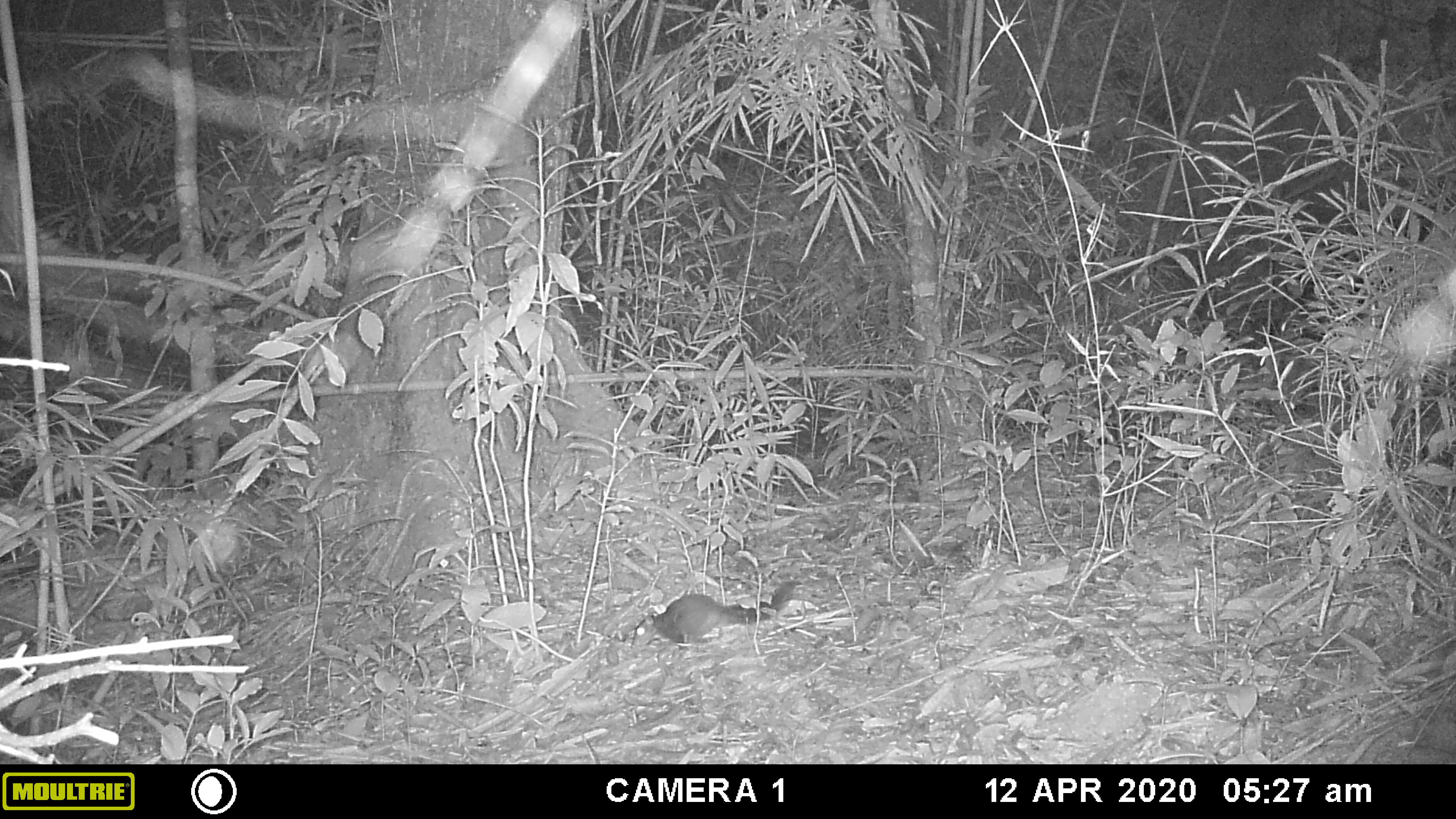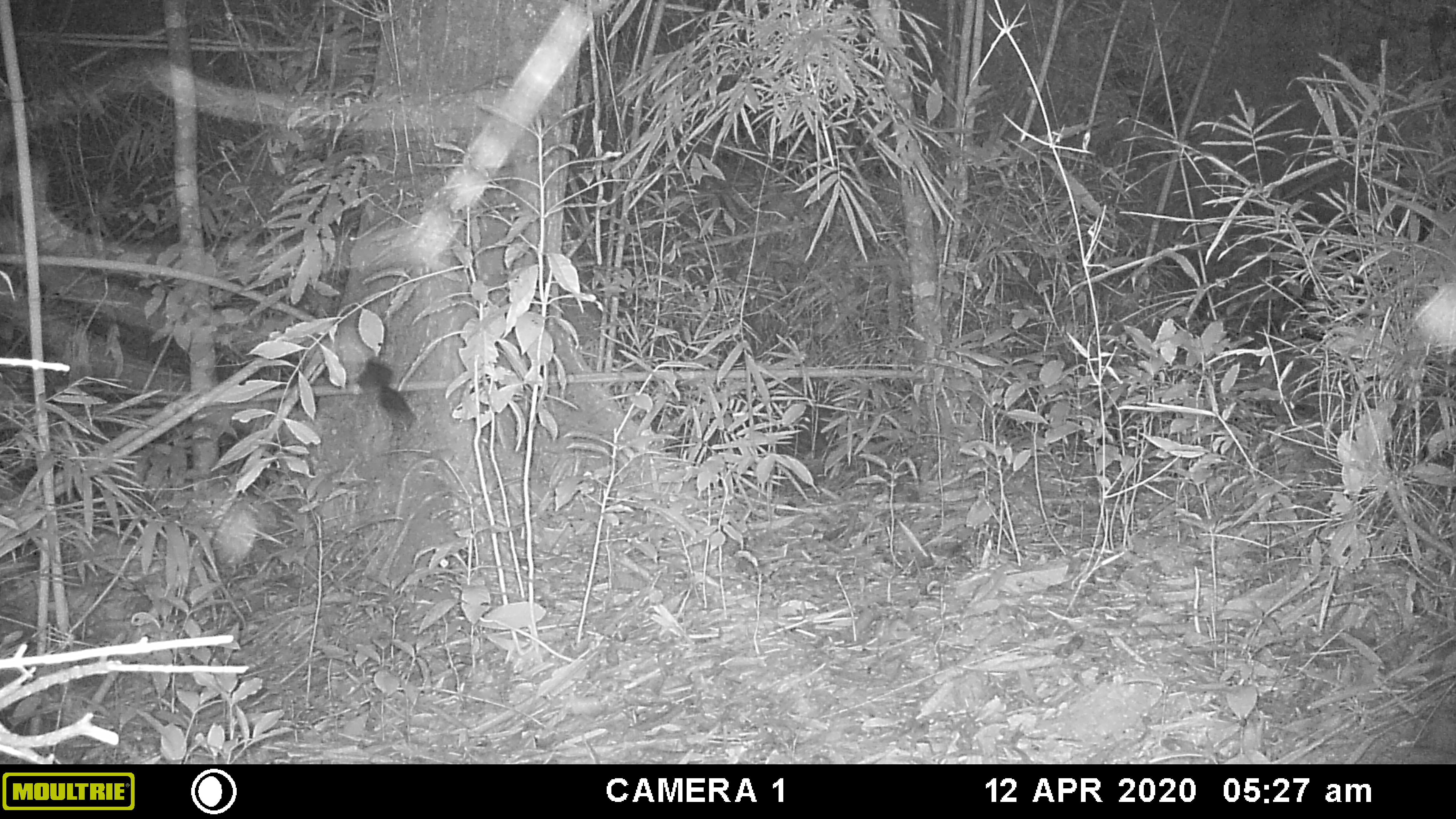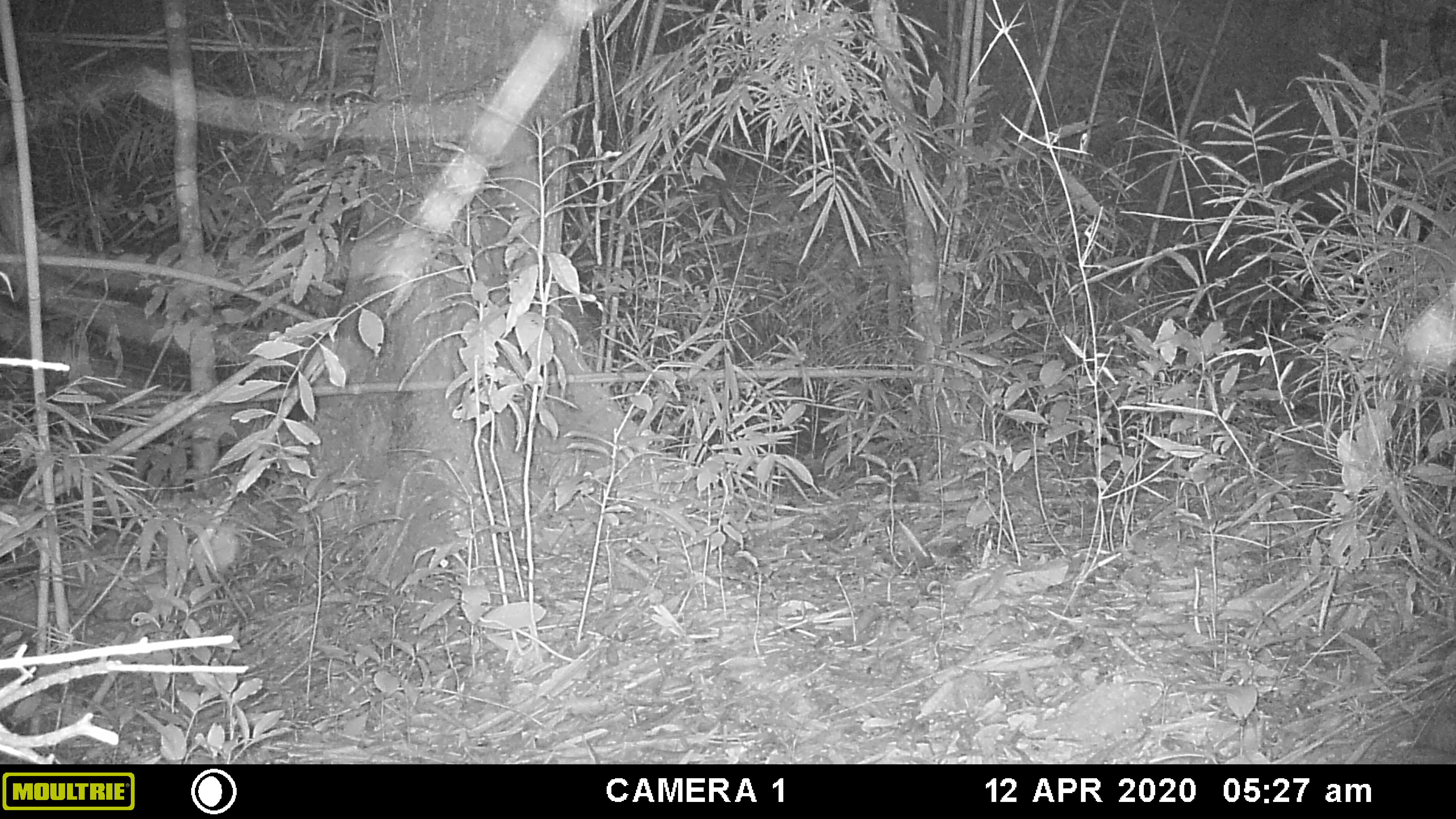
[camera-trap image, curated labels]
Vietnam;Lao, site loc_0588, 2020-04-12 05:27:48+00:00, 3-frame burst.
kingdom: Animalia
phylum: Chordata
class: Mammalia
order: Rodentia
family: Sciuridae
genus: Sciurus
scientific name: Sciurus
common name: squirrel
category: unidentified squirrel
Unidentified squirrel (squirrel) (Sciurus). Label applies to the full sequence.